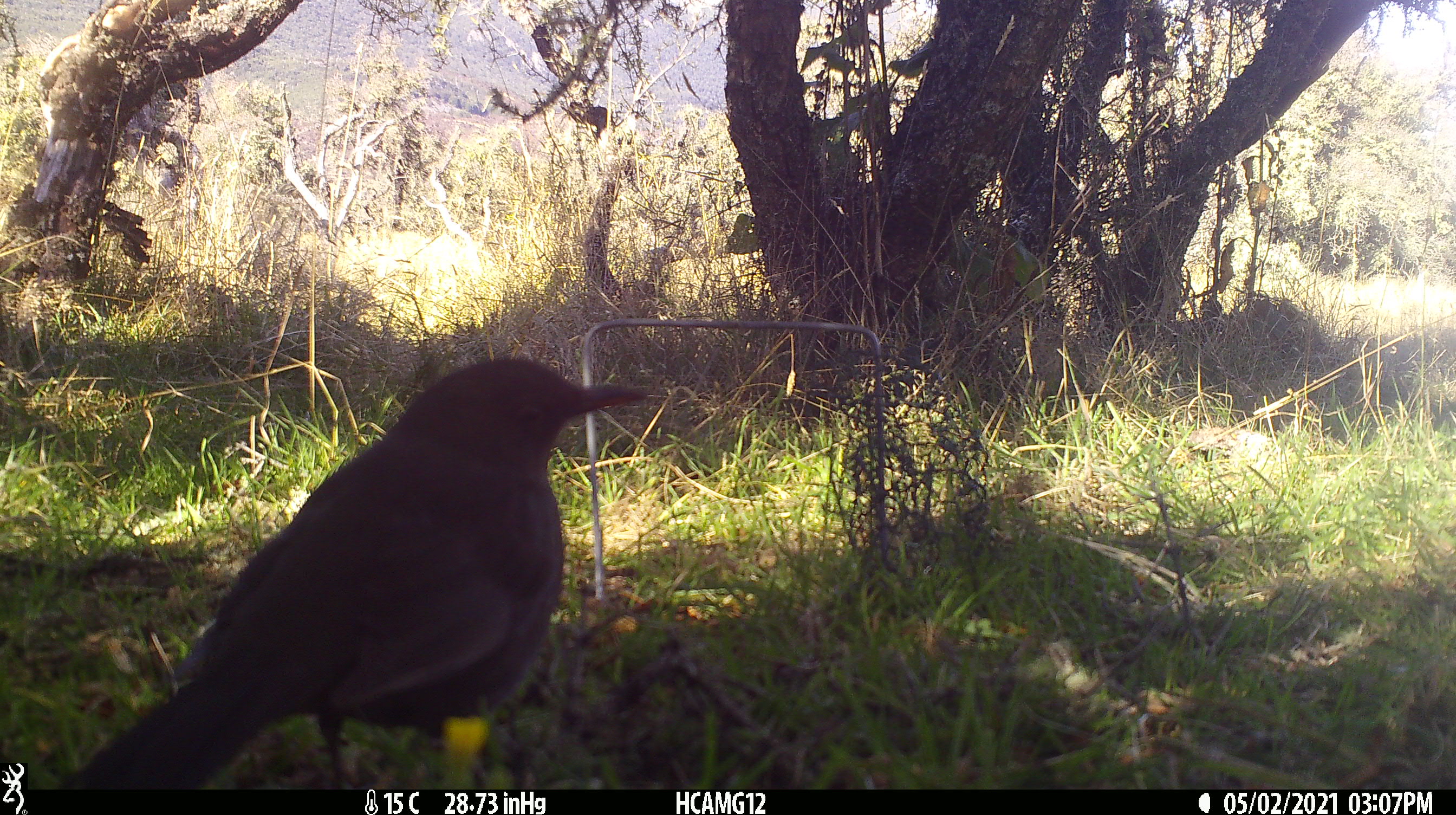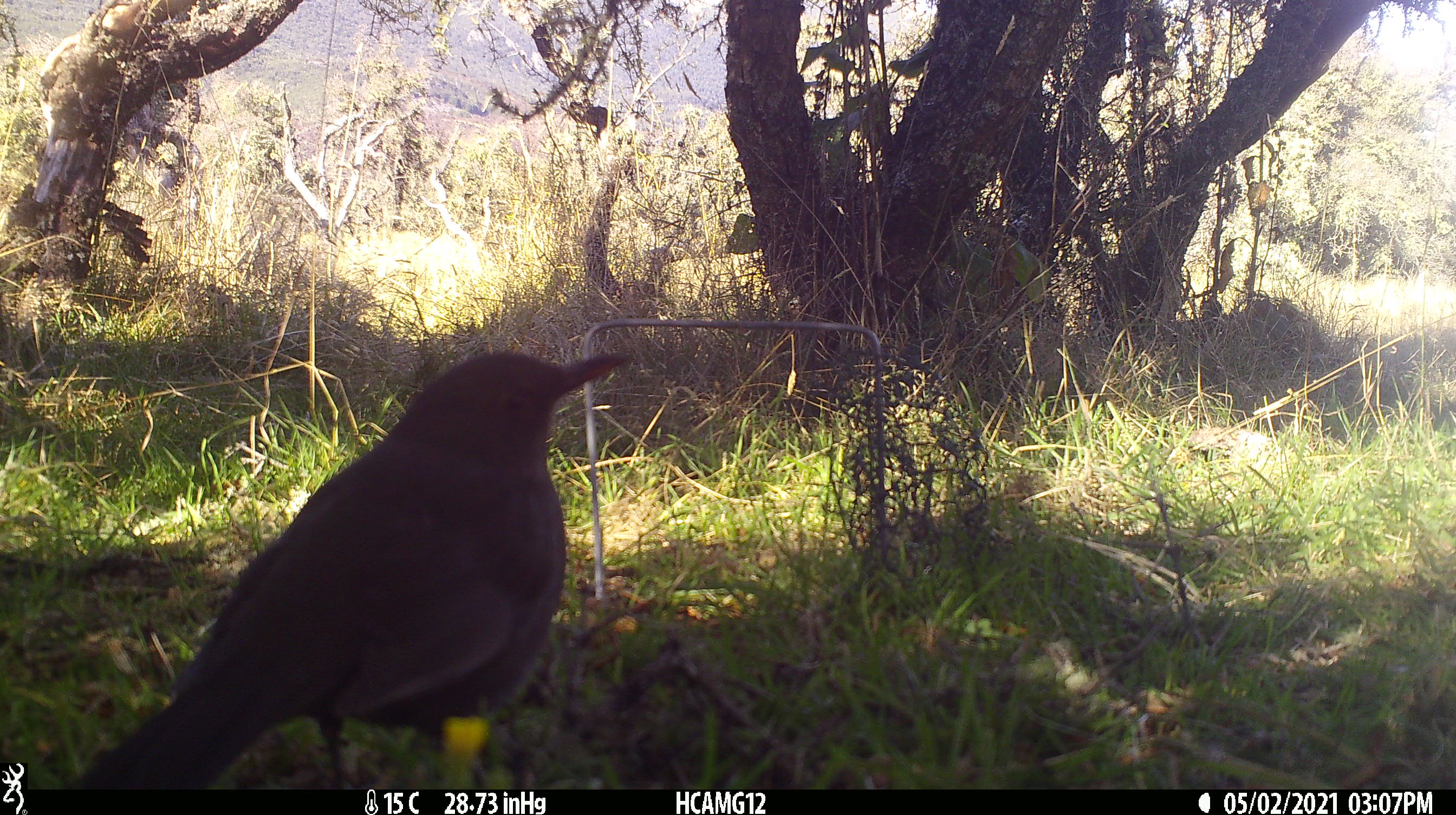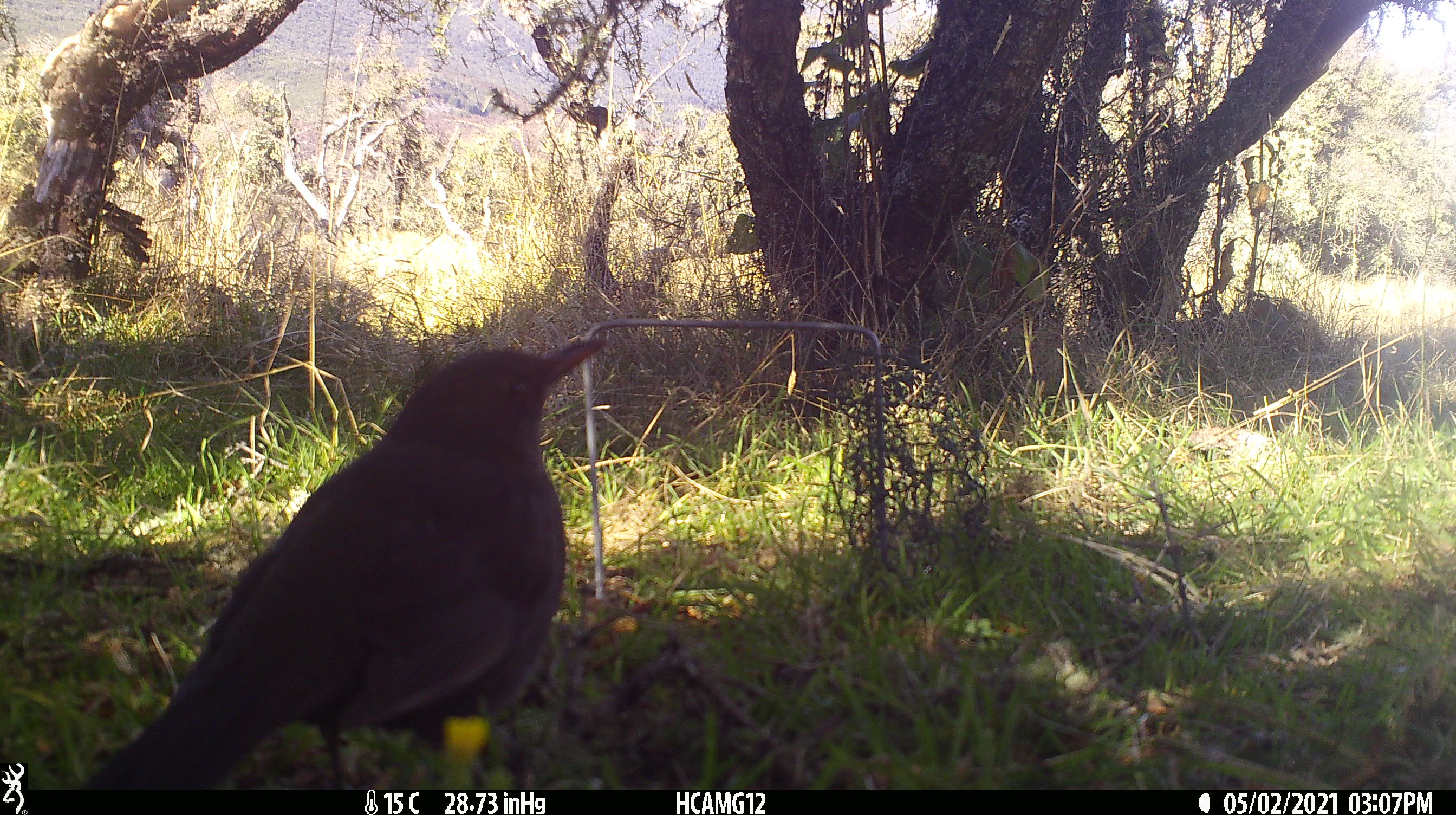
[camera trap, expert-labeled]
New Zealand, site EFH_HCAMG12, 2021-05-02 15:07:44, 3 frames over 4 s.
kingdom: Animalia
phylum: Chordata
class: Aves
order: Passeriformes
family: Turdidae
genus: Turdus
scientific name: Turdus merula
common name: eurasian blackbird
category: blackbird